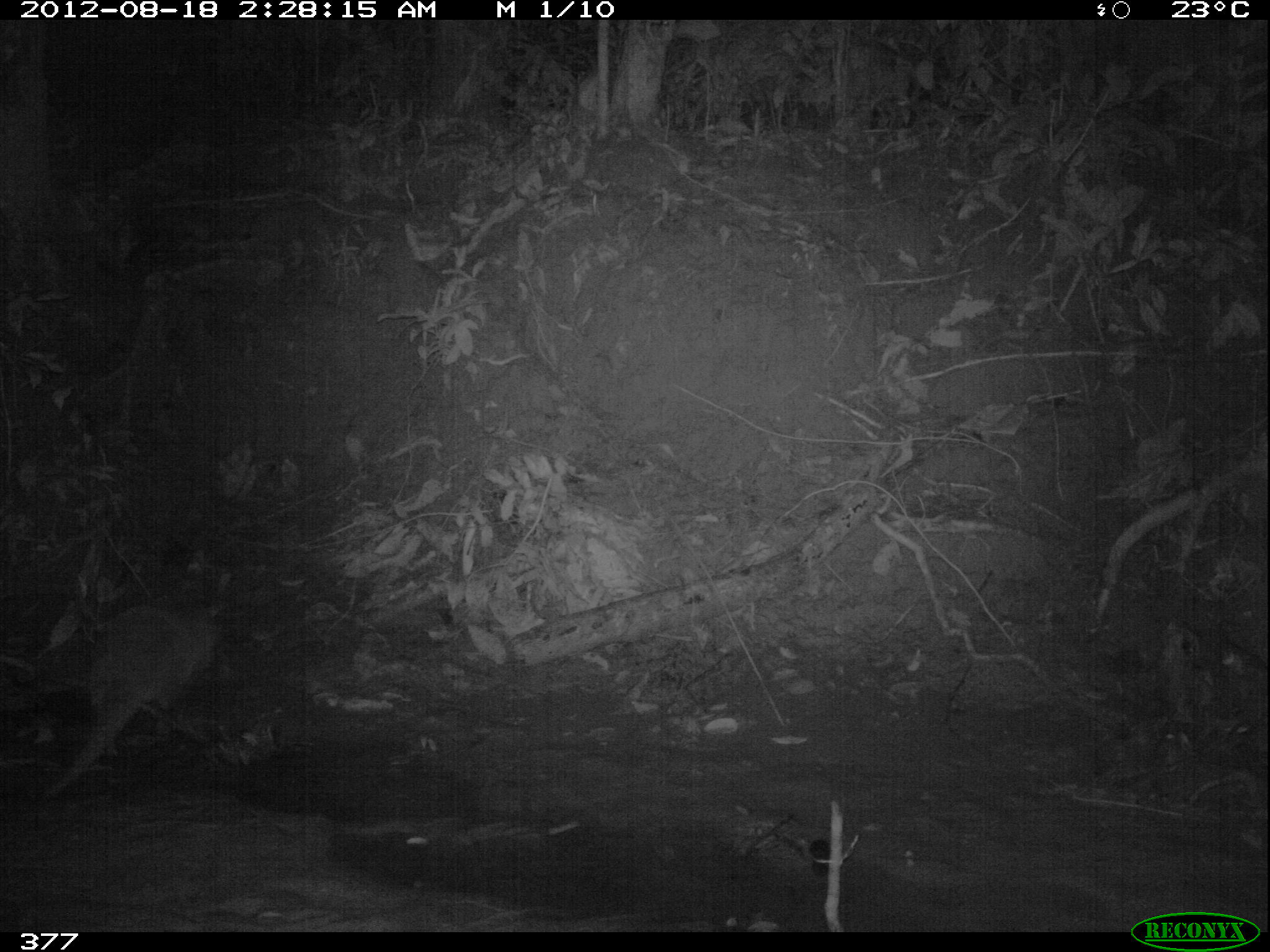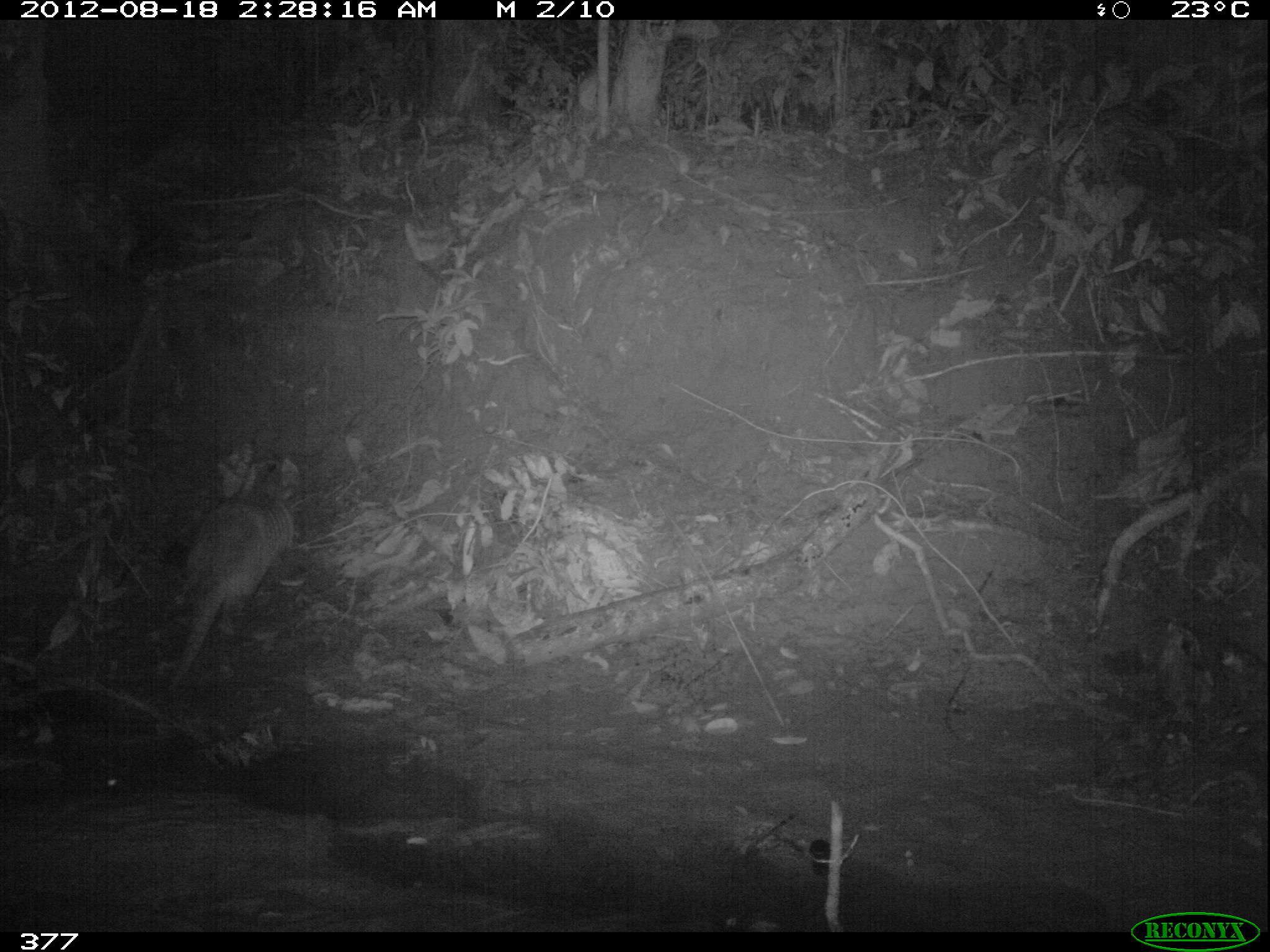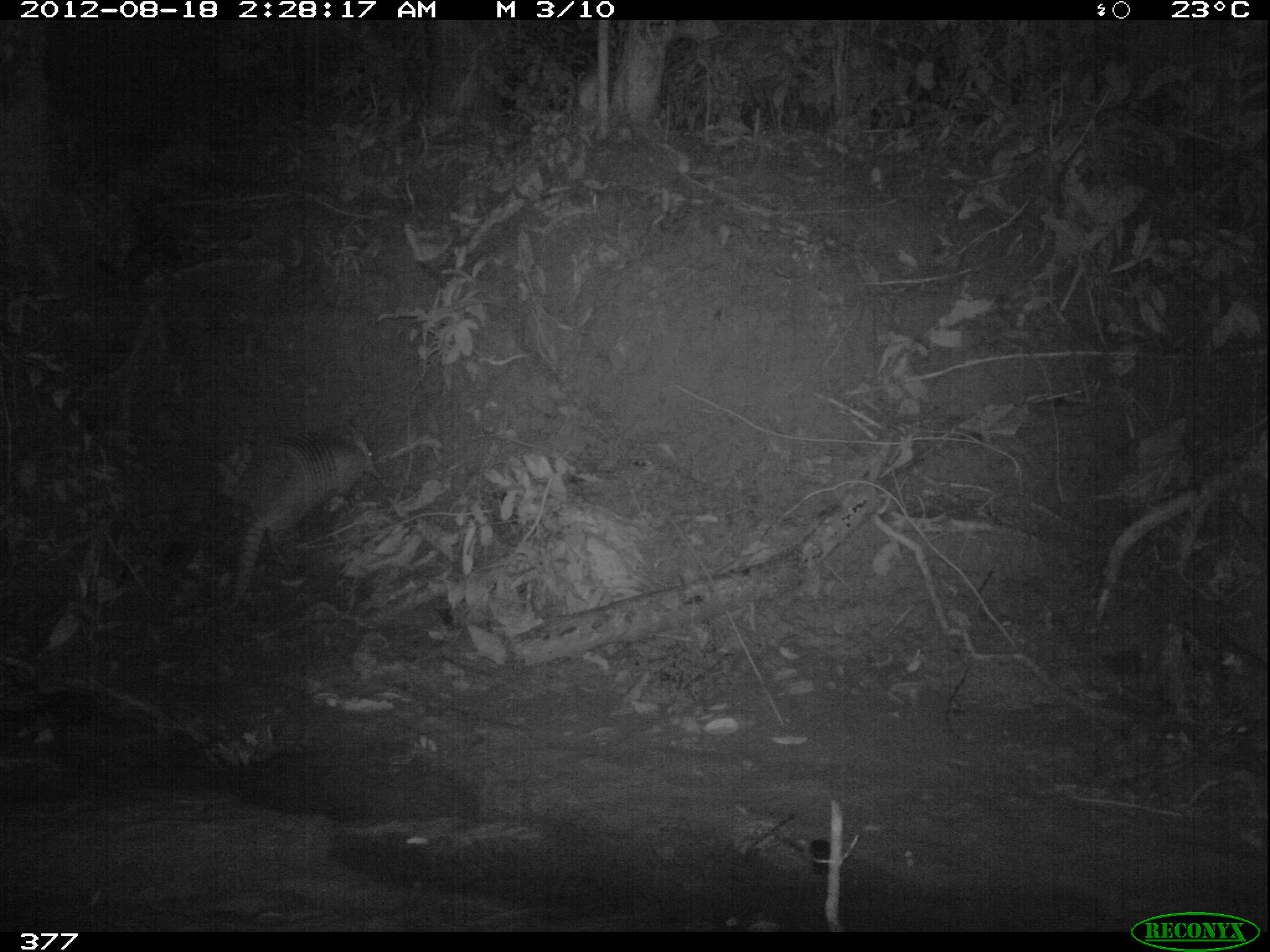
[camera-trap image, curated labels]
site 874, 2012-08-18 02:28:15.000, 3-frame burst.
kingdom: Animalia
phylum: Chordata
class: Mammalia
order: Perissodactyla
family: Tapiridae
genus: Tapirus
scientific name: Tapirus terrestris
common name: south american tapir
Tapirus terrestris (south american tapir).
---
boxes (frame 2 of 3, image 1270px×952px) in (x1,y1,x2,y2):
tapirus terrestris: (161,454,298,697); (1153,612,1267,769)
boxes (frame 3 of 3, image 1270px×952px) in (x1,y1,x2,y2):
tapirus terrestris: (225,419,376,610)